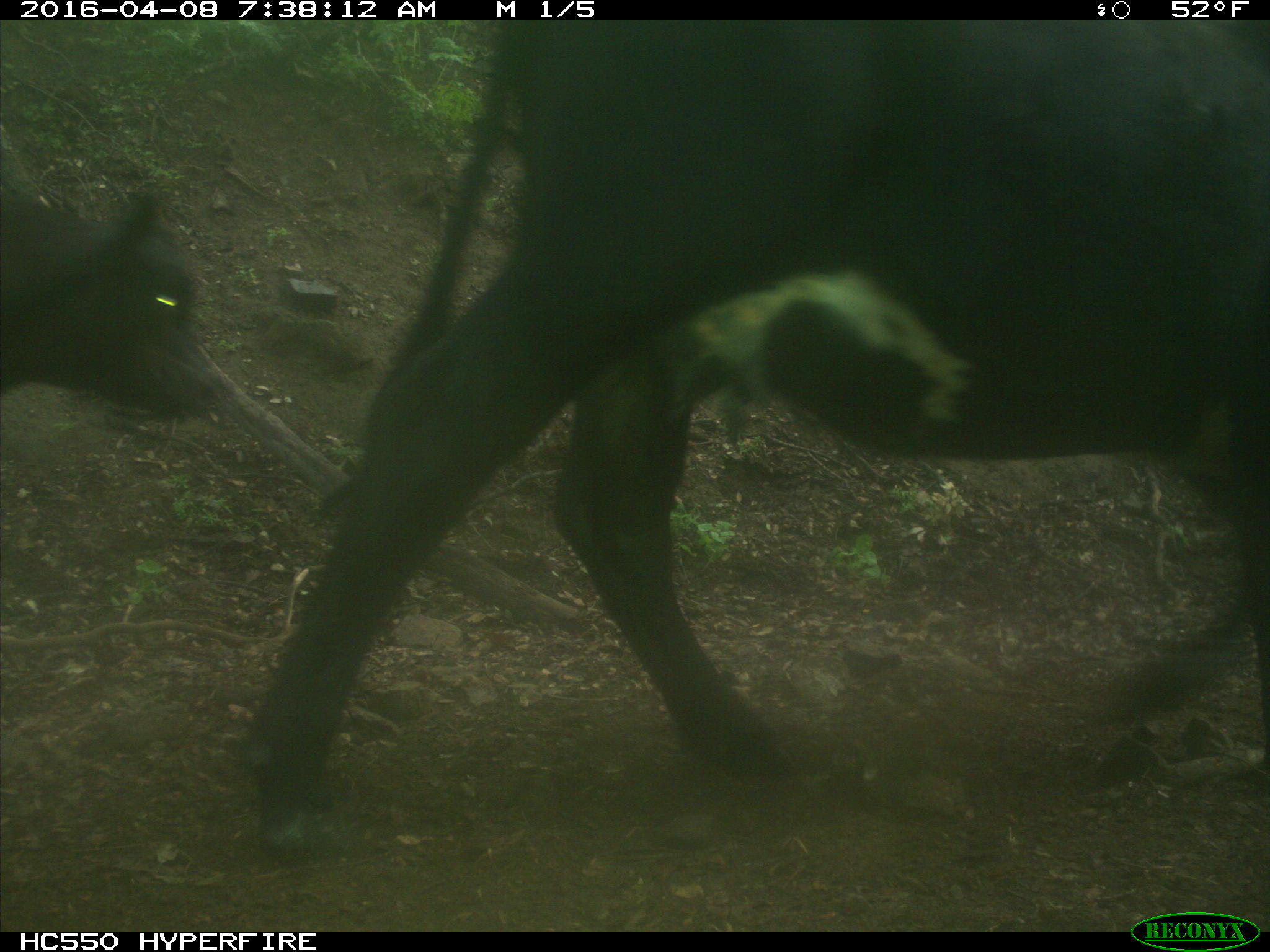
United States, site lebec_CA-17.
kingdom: Animalia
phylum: Chordata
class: Mammalia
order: Artiodactyla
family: Bovidae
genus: Bos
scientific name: Bos taurus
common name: domestic cow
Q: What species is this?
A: Bos taurus (domestic cow).